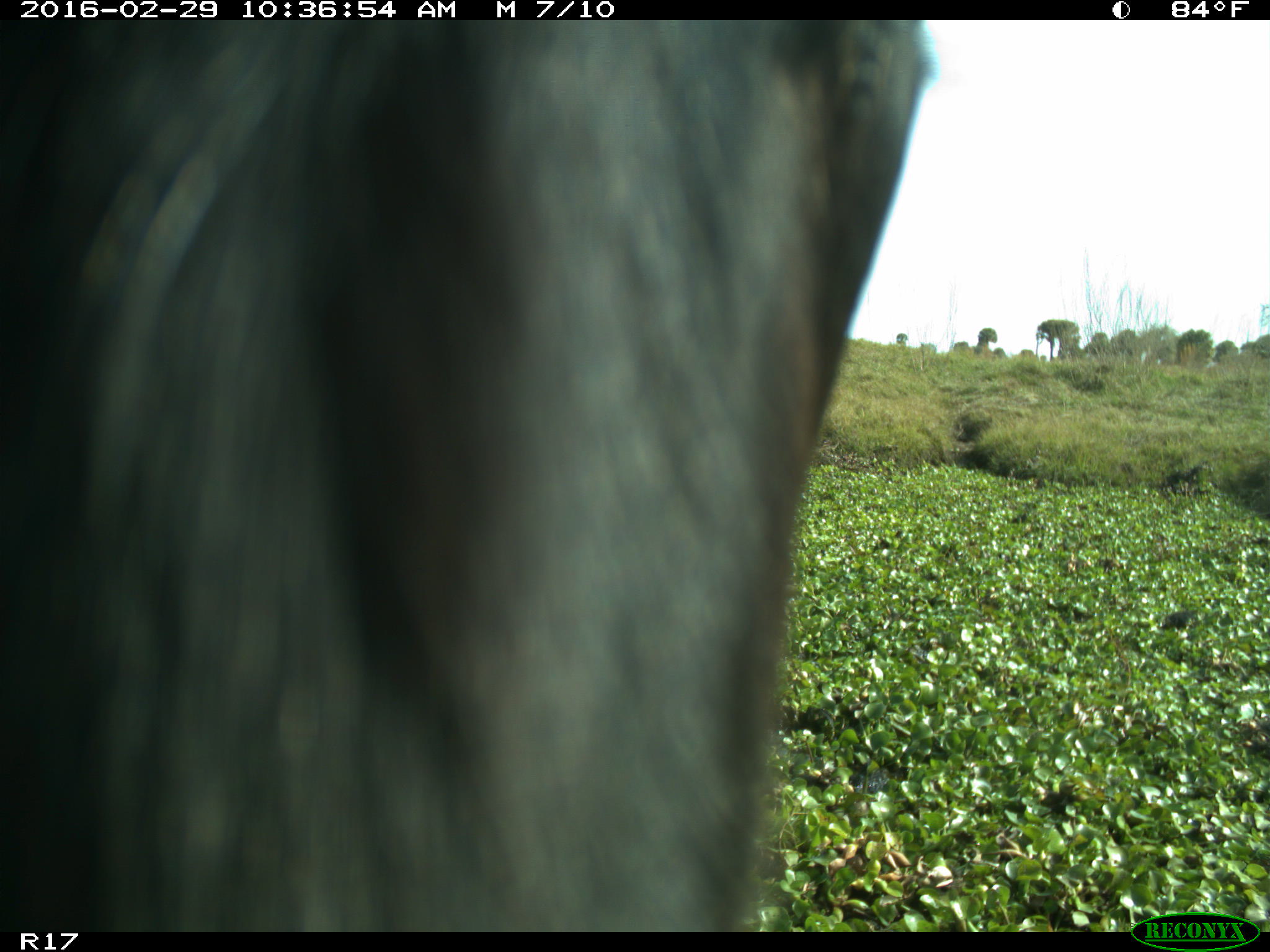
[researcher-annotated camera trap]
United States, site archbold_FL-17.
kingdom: Animalia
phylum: Chordata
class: Mammalia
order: Artiodactyla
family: Bovidae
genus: Bos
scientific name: Bos taurus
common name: domestic cow